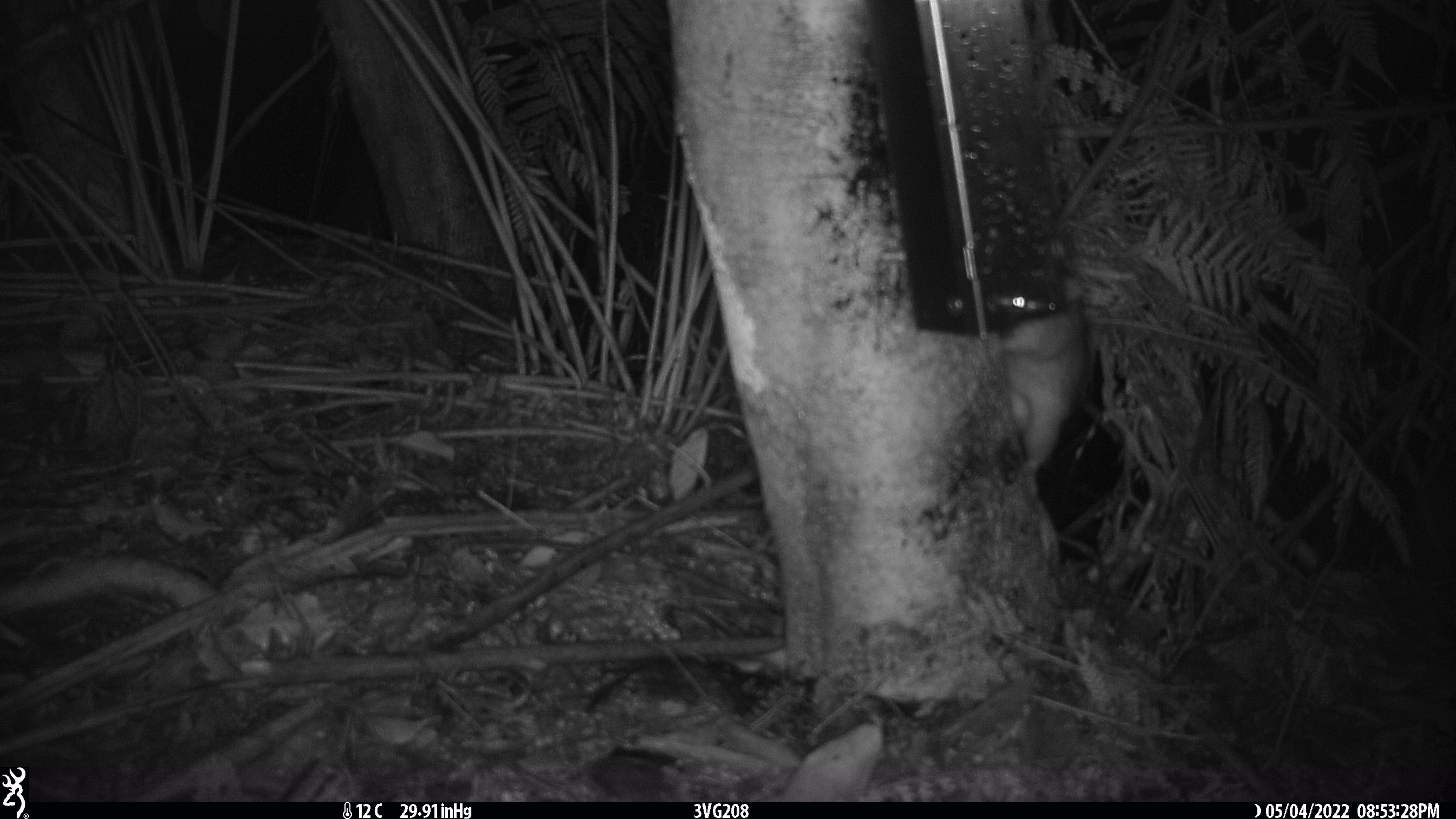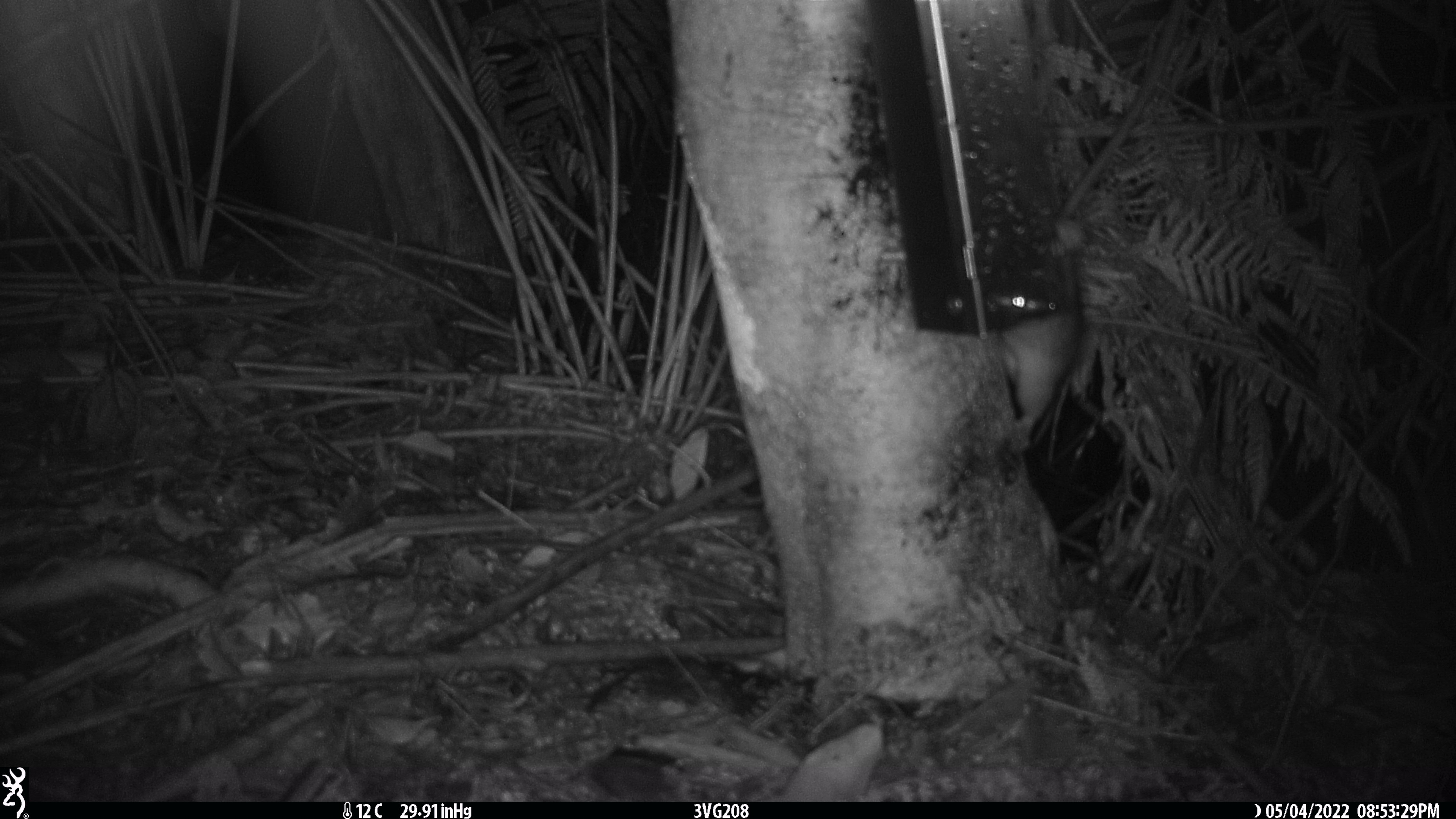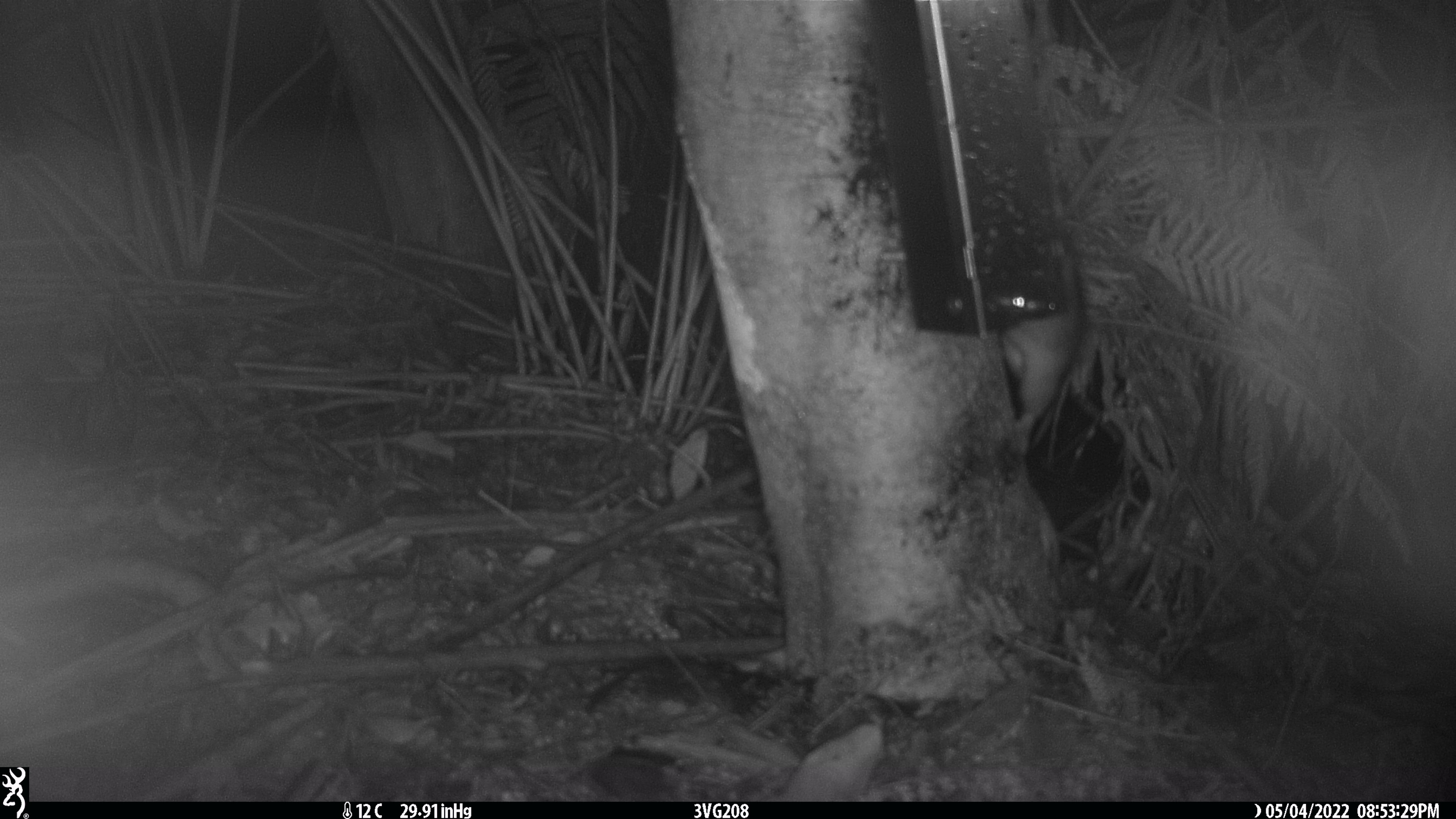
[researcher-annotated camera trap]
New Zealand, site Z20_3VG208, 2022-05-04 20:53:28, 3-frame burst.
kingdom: Animalia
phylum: Chordata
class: Mammalia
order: Rodentia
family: Muridae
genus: Rattus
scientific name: Rattus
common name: rat